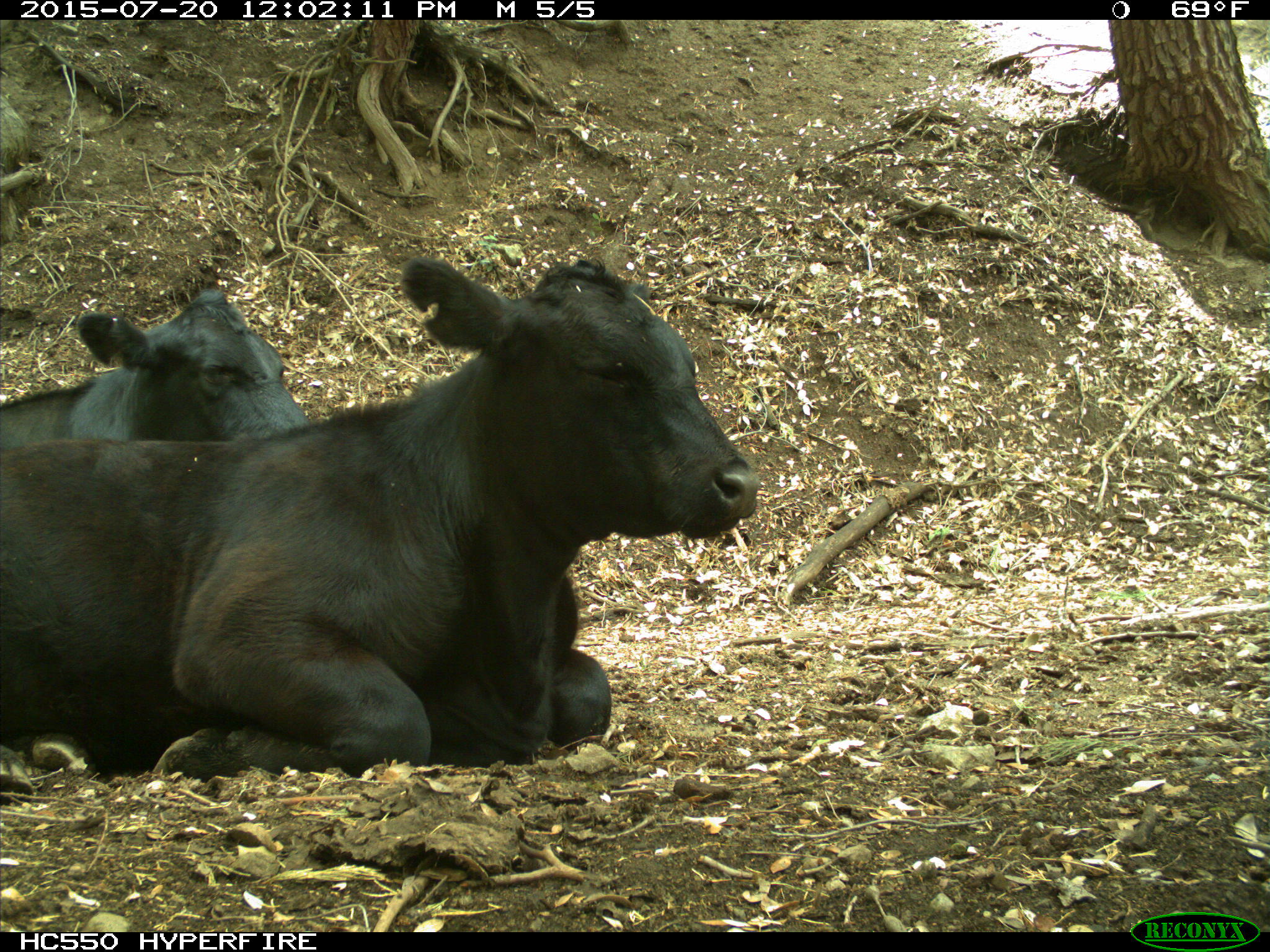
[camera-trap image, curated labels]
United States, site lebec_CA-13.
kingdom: Animalia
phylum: Chordata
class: Mammalia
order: Artiodactyla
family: Bovidae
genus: Bos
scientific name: Bos taurus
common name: domestic cow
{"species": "Bos taurus (domestic cow)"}